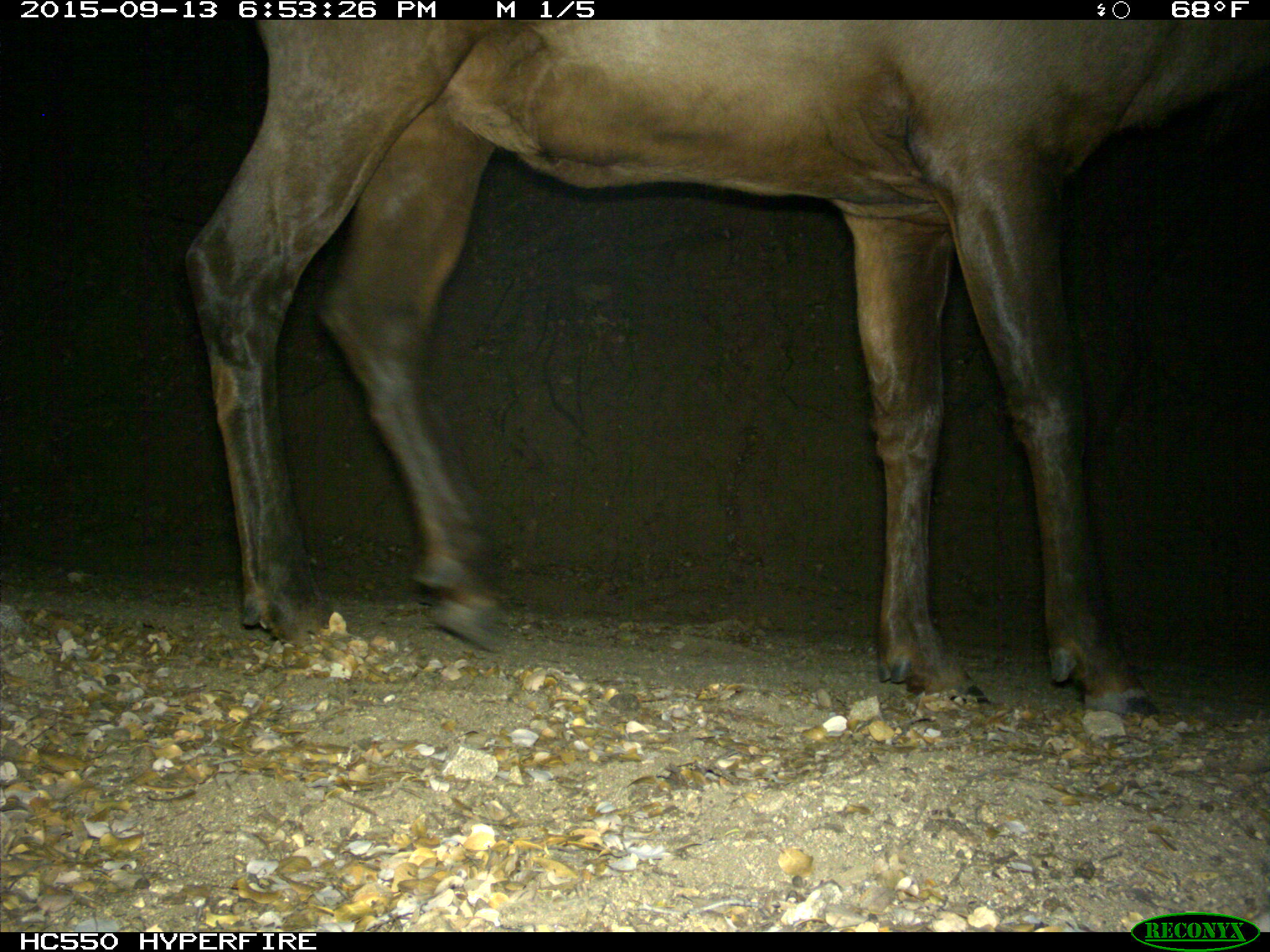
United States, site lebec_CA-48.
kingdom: Animalia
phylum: Chordata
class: Mammalia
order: Artiodactyla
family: Cervidae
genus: Cervus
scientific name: Cervus canadensis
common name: elk